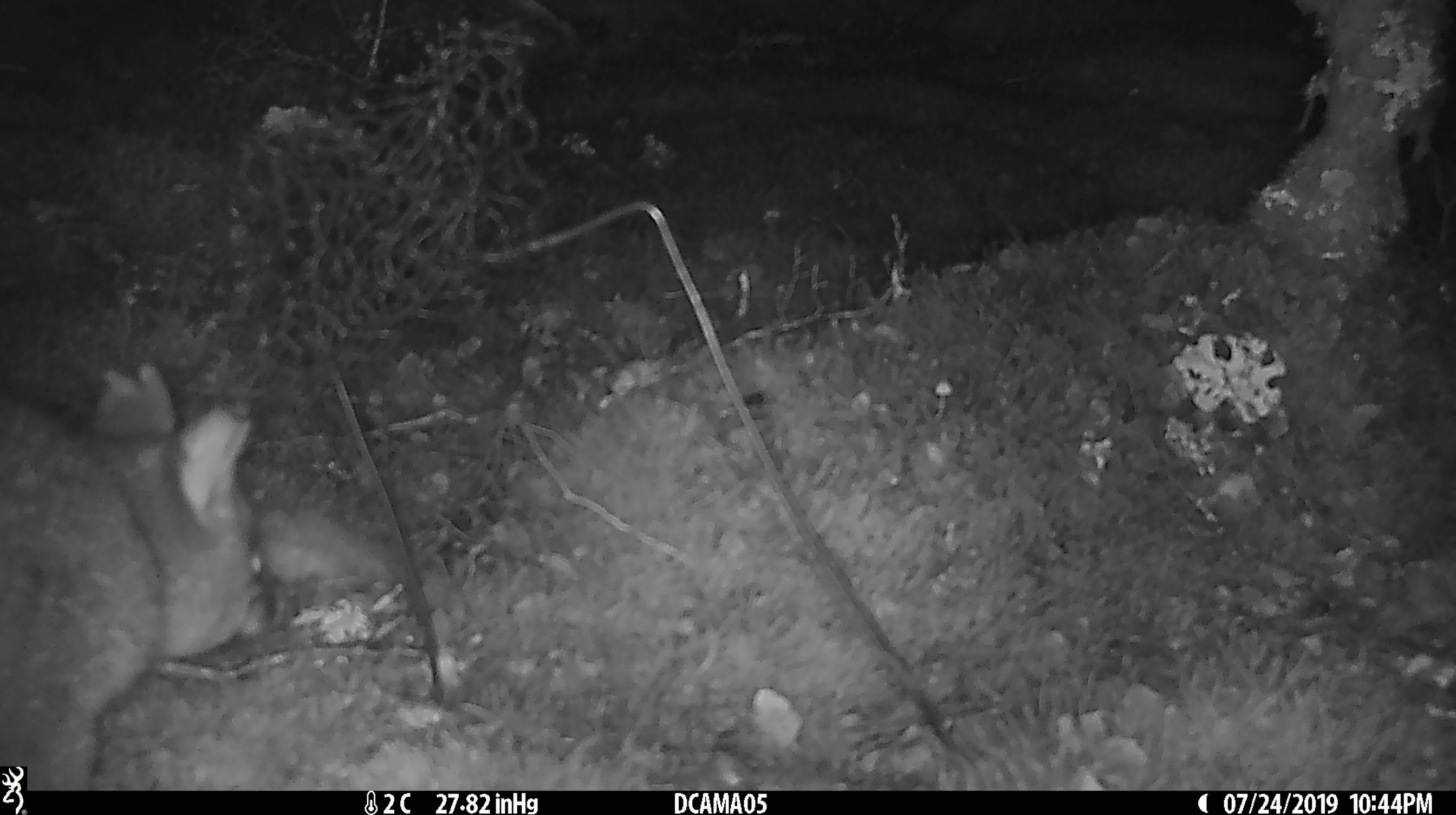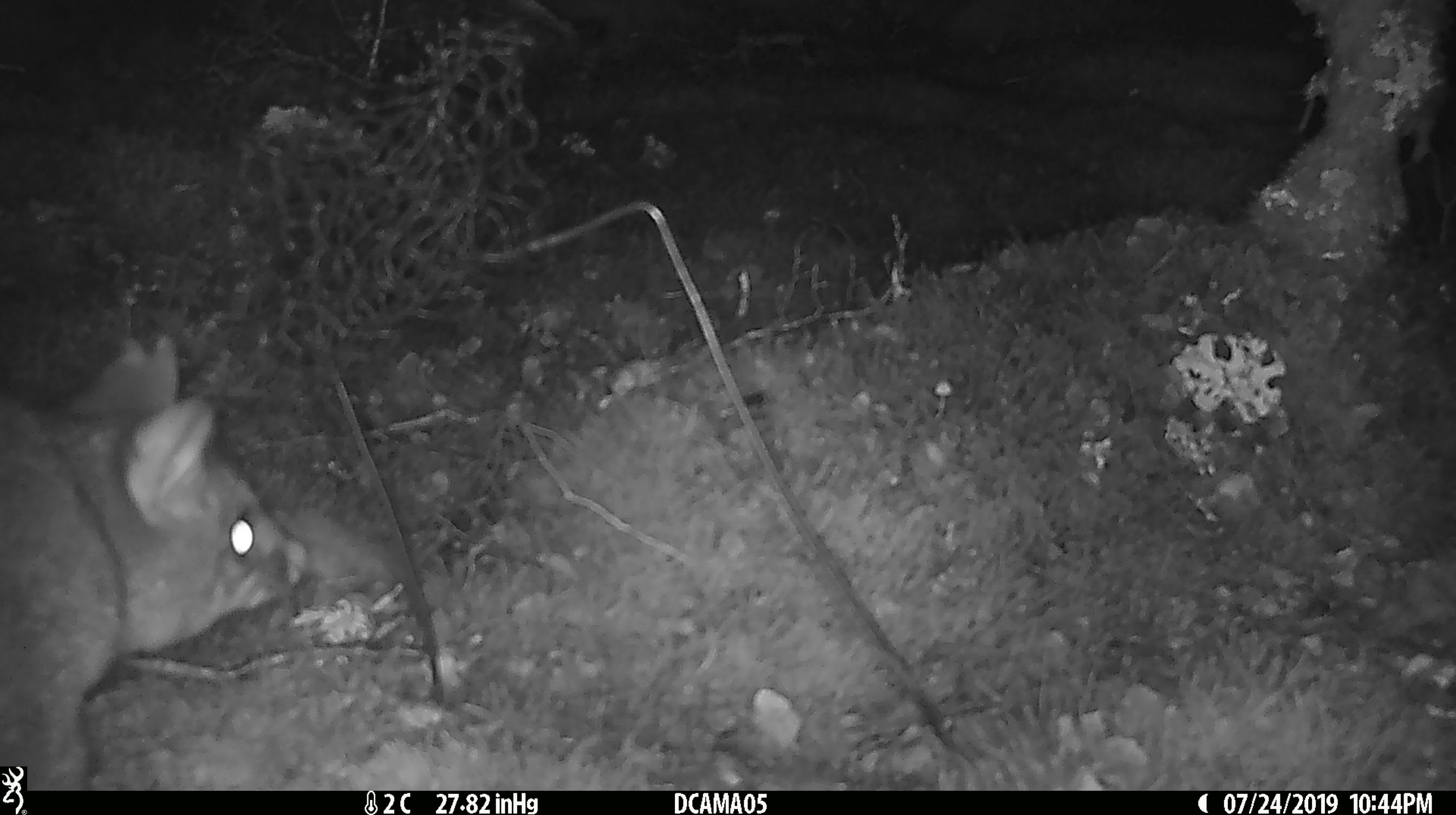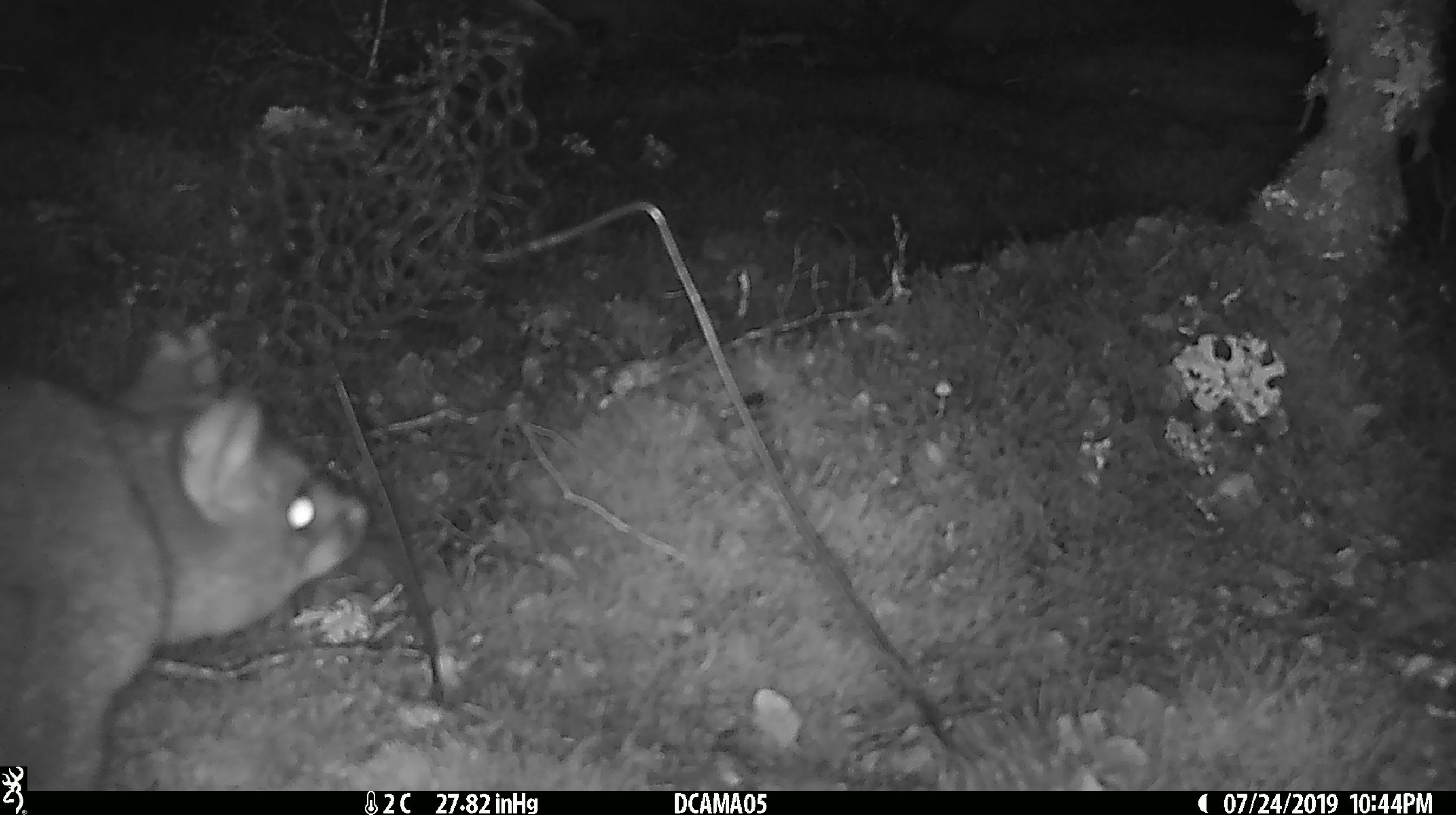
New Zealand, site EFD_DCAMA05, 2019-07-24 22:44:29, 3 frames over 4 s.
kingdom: Animalia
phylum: Chordata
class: Mammalia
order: Diprotodontia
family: Phalangeridae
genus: Trichosurus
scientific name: Trichosurus vulpecula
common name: common brushtail possum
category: possum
Possum (common brushtail possum) (Trichosurus vulpecula).